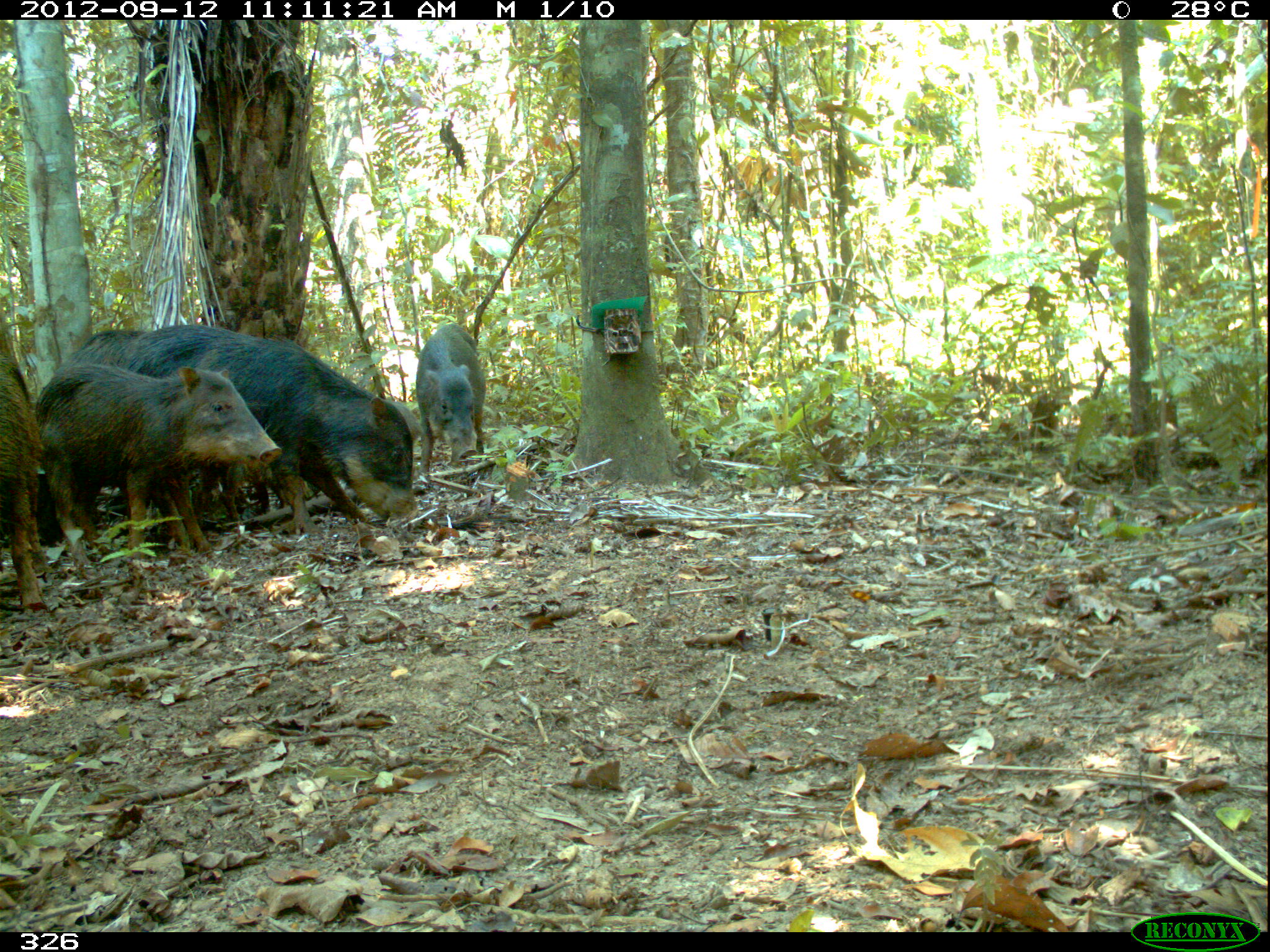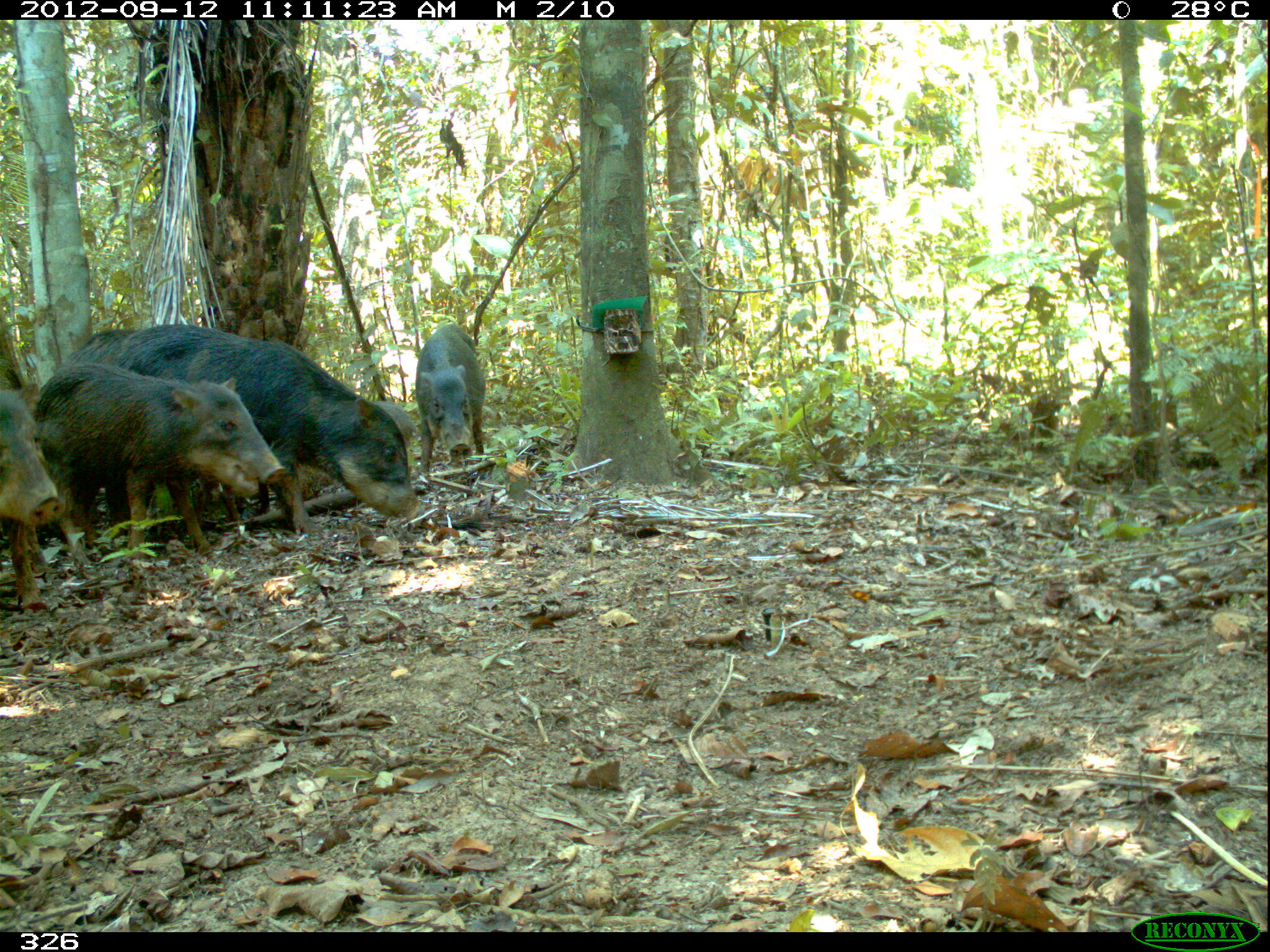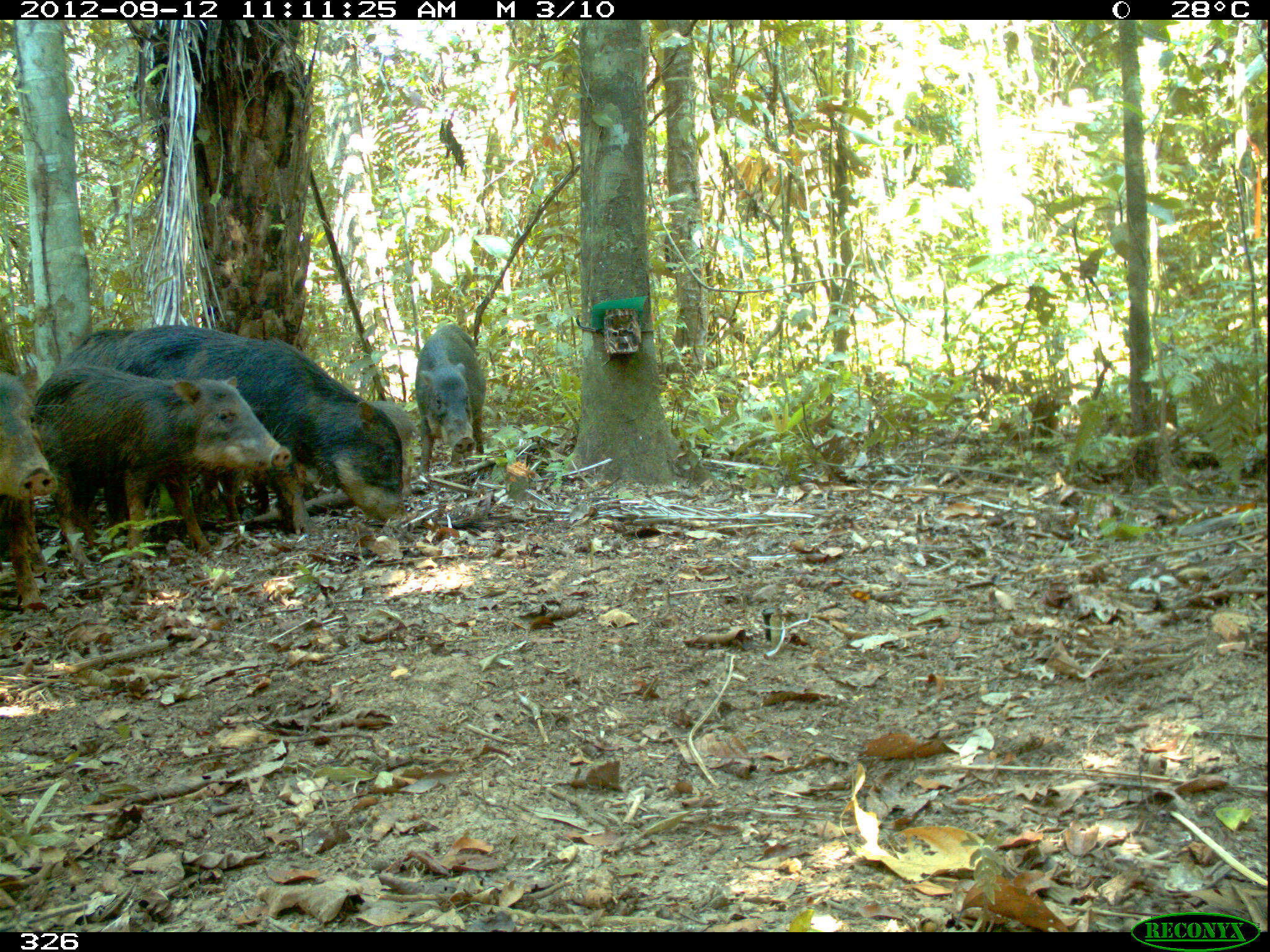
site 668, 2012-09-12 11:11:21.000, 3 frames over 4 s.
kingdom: Animalia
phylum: Chordata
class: Mammalia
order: Artiodactyla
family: Tayassuidae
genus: Tayassu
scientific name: Tayassu pecari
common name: white-lipped peccary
Tayassu pecari (white-lipped peccary).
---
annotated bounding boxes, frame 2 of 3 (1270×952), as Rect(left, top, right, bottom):
tayassu pecari: Rect(60, 321, 421, 537); Rect(34, 361, 284, 553); Rect(0, 358, 67, 610); Rect(415, 324, 487, 474); Rect(369, 399, 418, 450)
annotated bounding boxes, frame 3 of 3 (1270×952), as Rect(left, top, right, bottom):
tayassu pecari: Rect(32, 323, 405, 569); Rect(33, 363, 292, 568); Rect(0, 366, 60, 613); Rect(413, 322, 487, 475); Rect(365, 397, 416, 494)